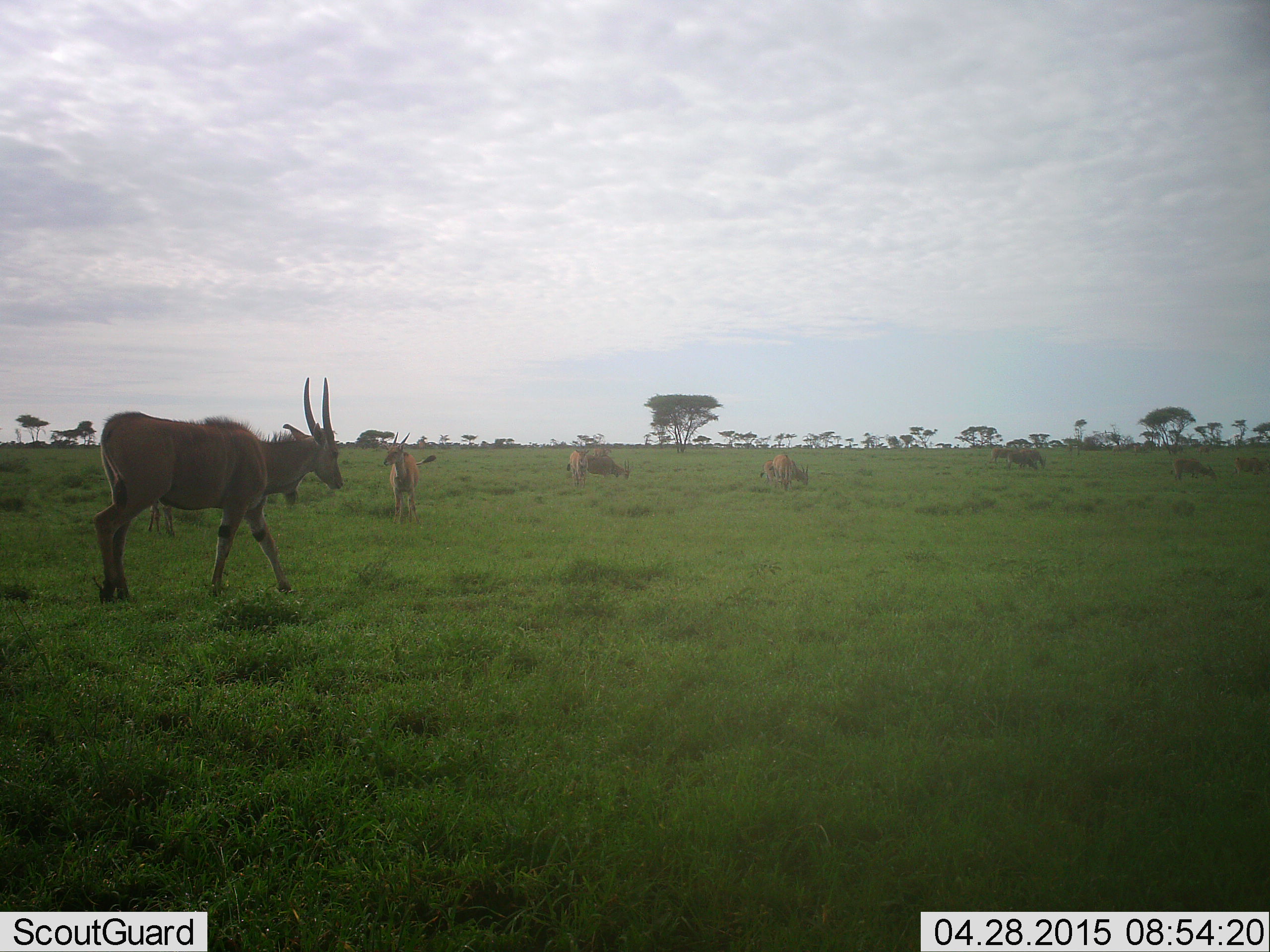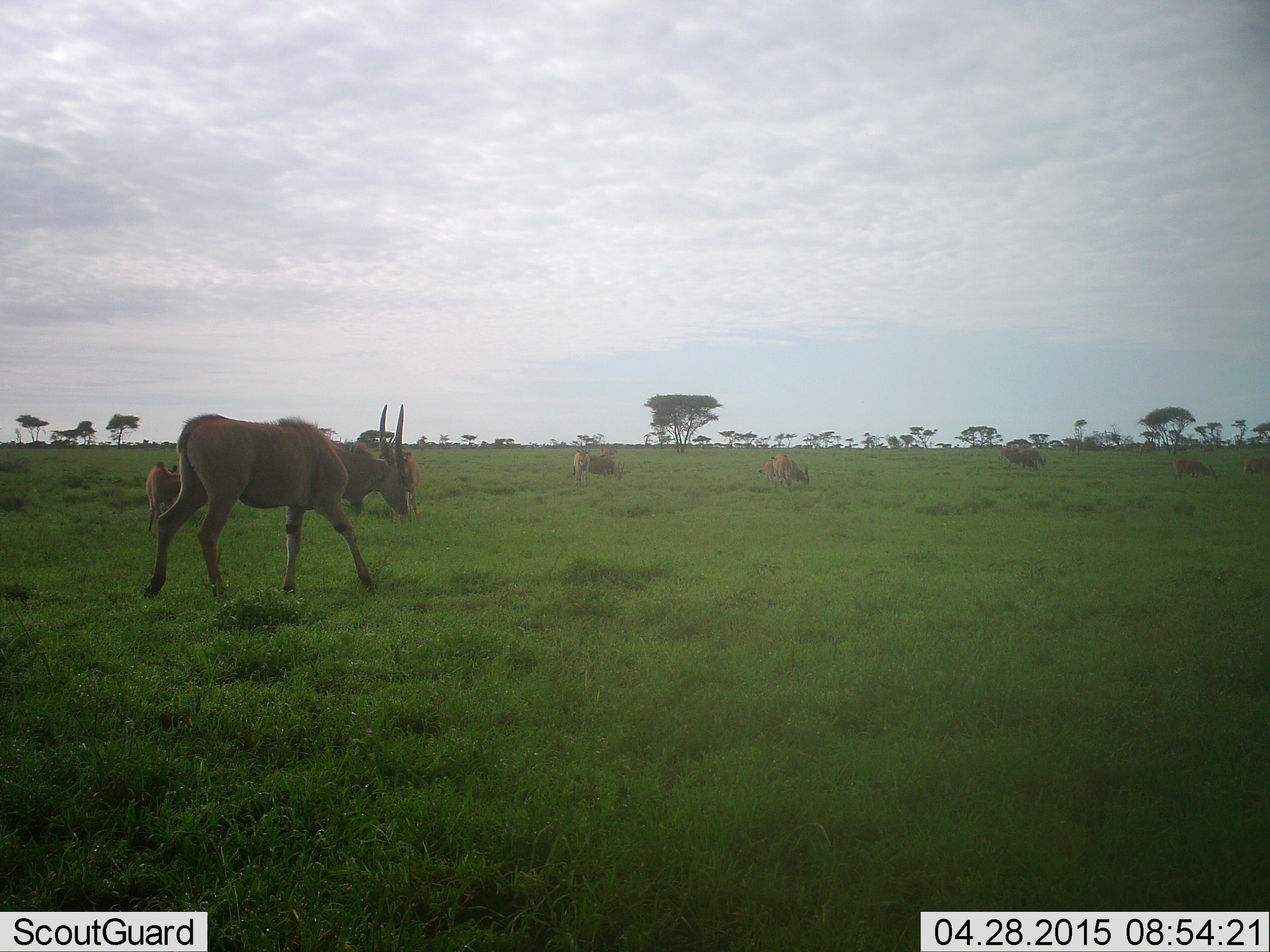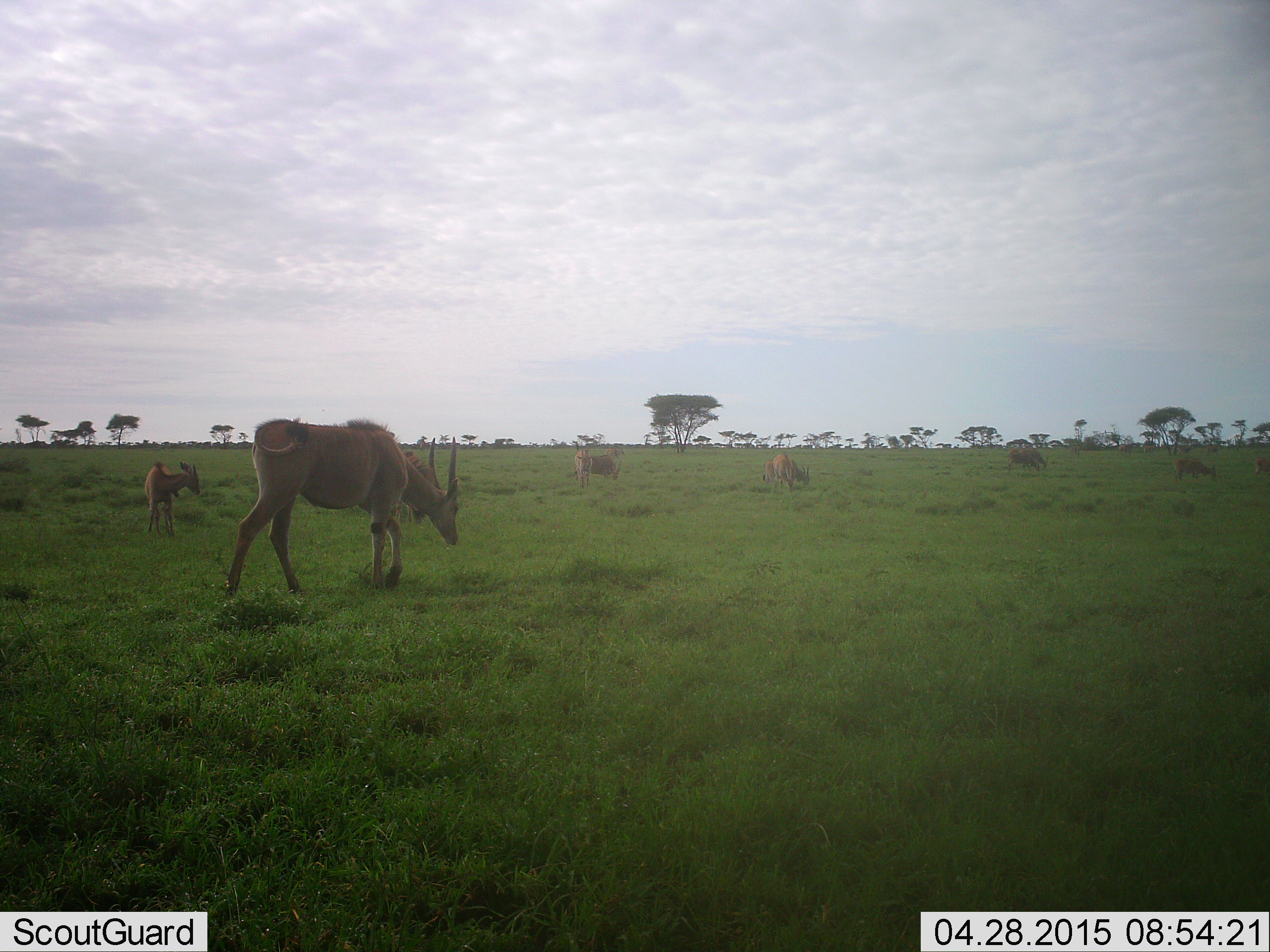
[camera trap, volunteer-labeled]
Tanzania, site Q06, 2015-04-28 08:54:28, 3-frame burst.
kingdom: Animalia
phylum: Chordata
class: Mammalia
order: Artiodactyla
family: Bovidae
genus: Tragelaphus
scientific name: Tragelaphus oryx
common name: eland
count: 8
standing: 60%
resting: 0%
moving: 80%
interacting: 10%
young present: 40%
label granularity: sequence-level